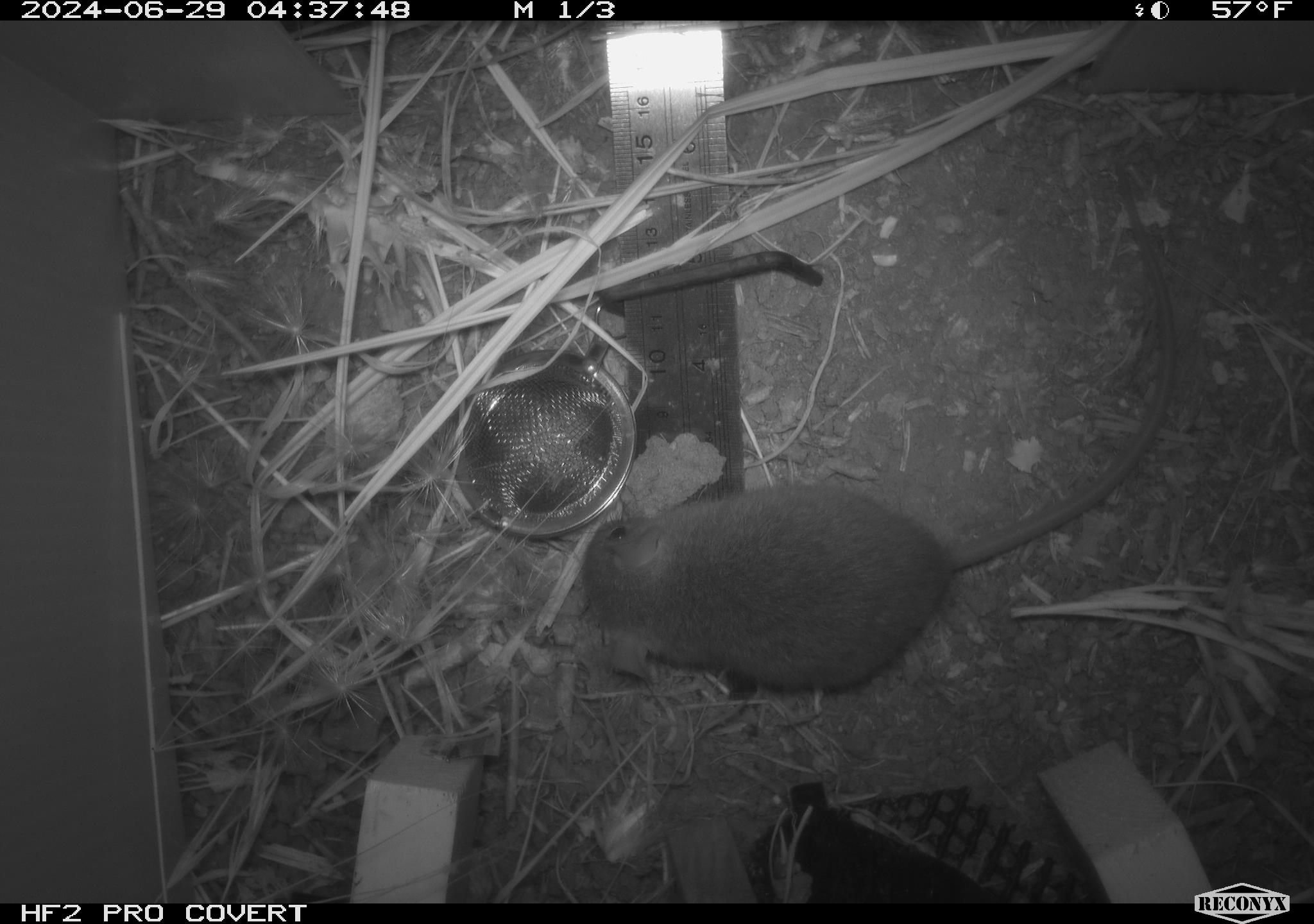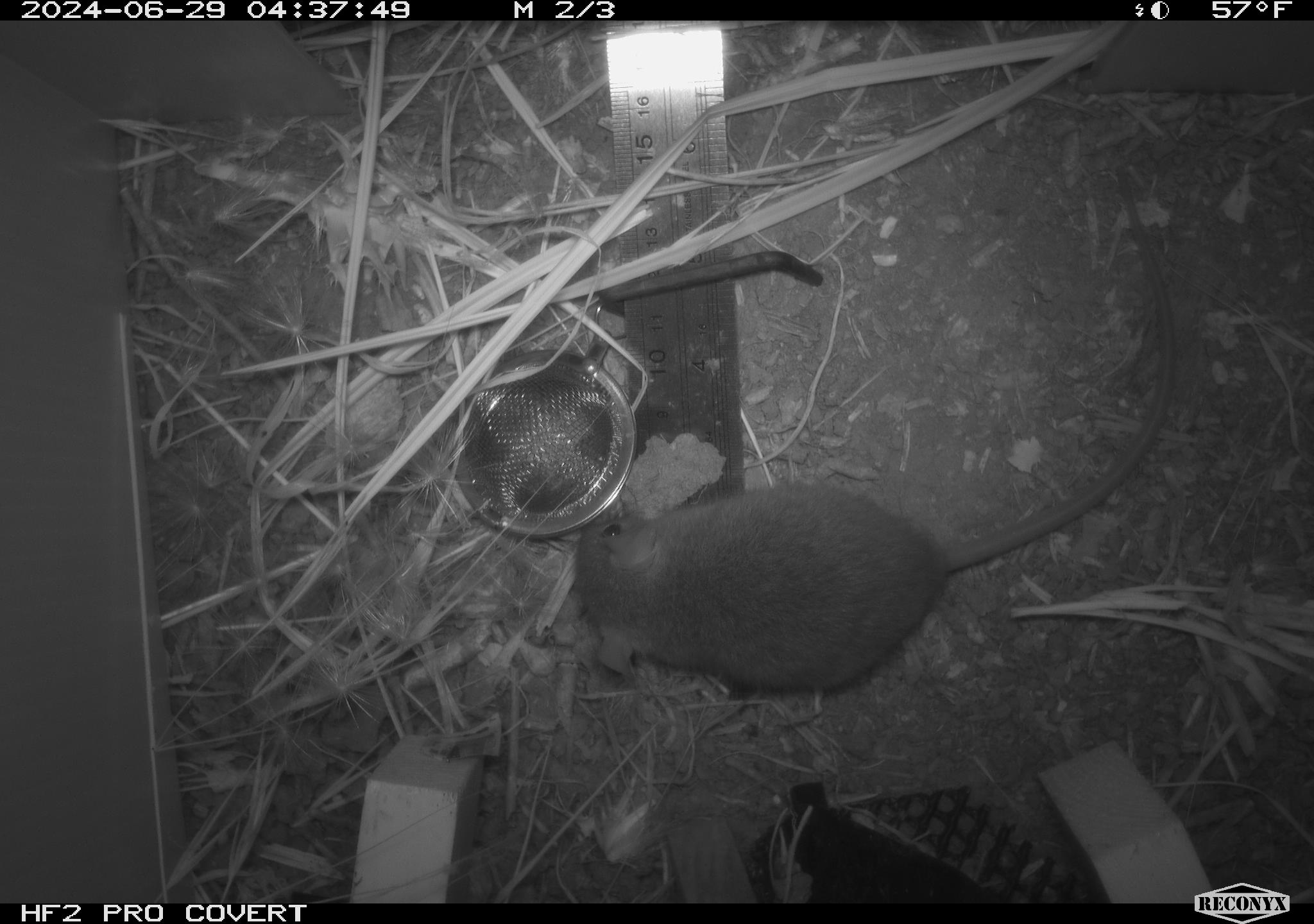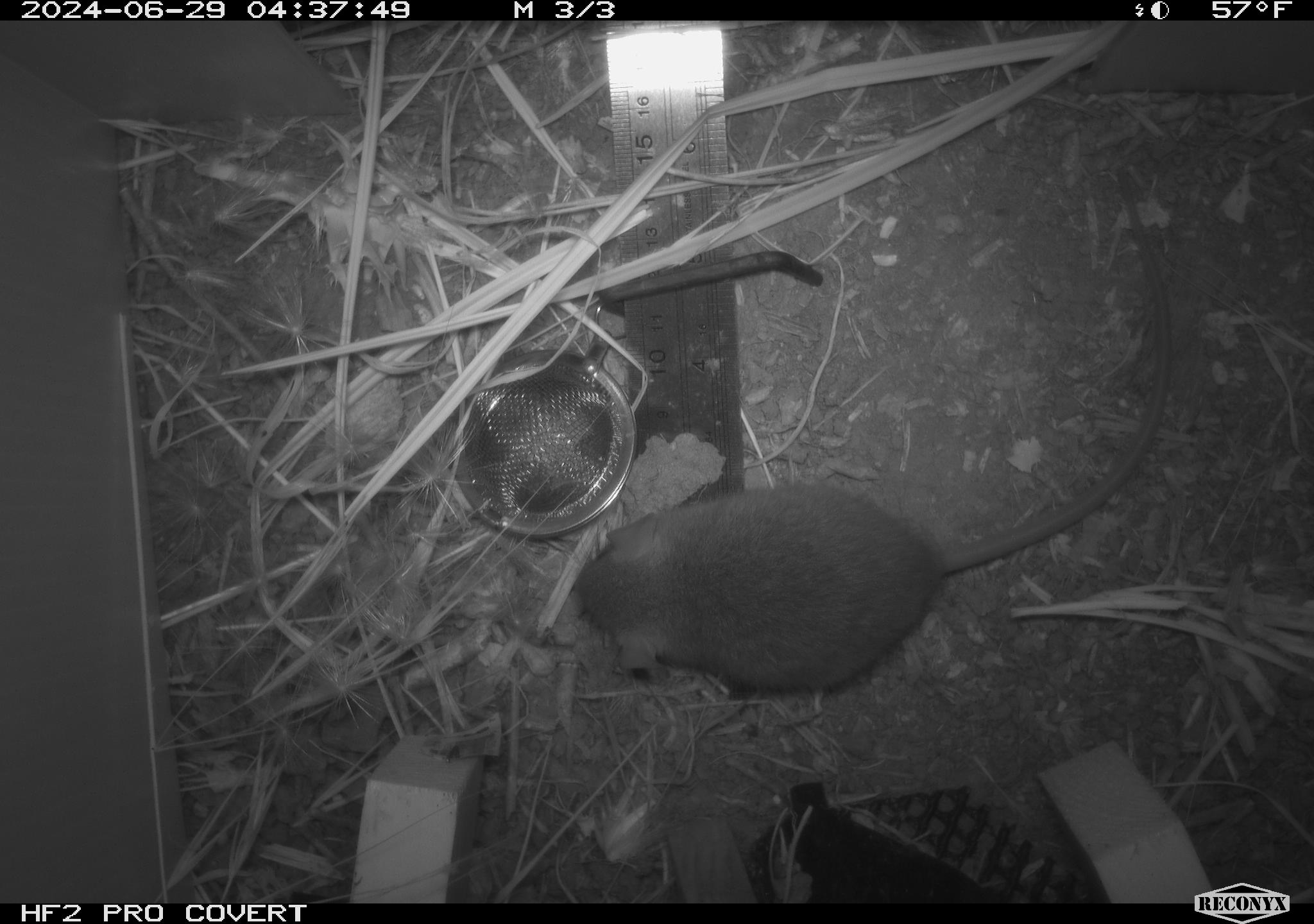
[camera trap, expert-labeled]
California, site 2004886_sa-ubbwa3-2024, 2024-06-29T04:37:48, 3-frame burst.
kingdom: Animalia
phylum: Chordata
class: Mammalia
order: Rodentia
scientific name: Rodentia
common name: mouse species